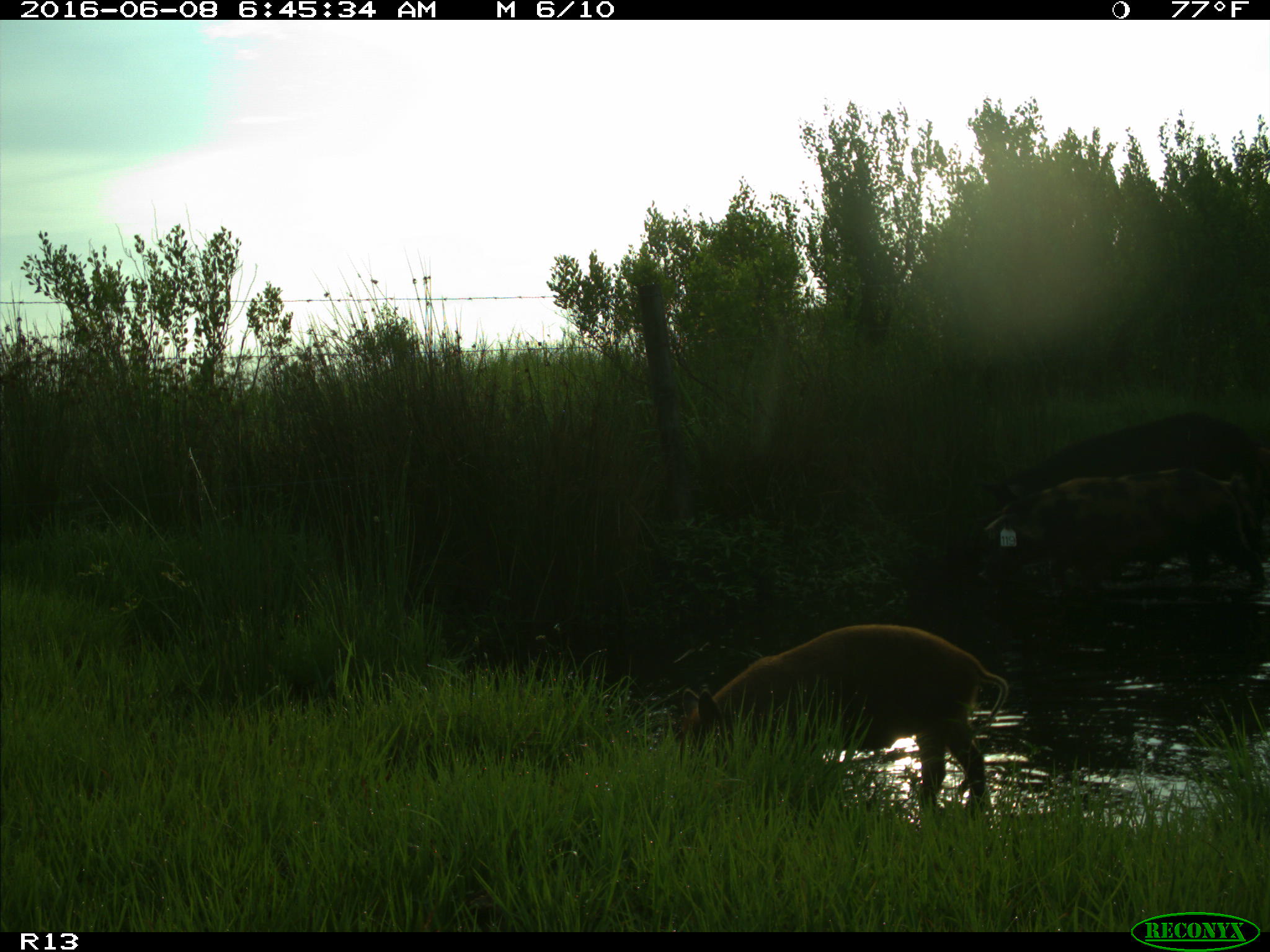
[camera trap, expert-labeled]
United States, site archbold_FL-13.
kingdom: Animalia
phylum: Chordata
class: Mammalia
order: Artiodactyla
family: Suidae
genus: Sus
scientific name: Sus scrofa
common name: wild boar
Sus scrofa (wild boar).